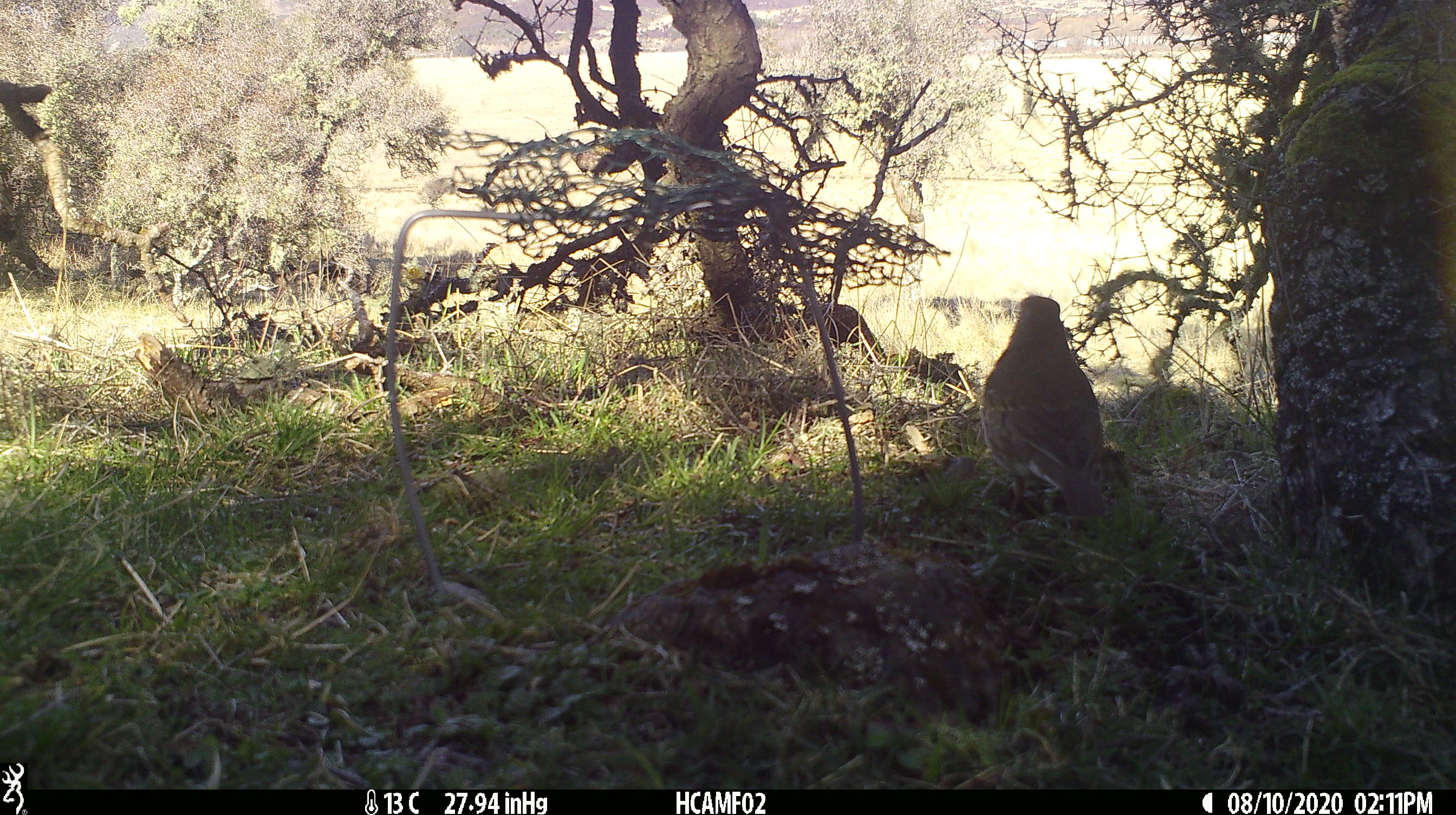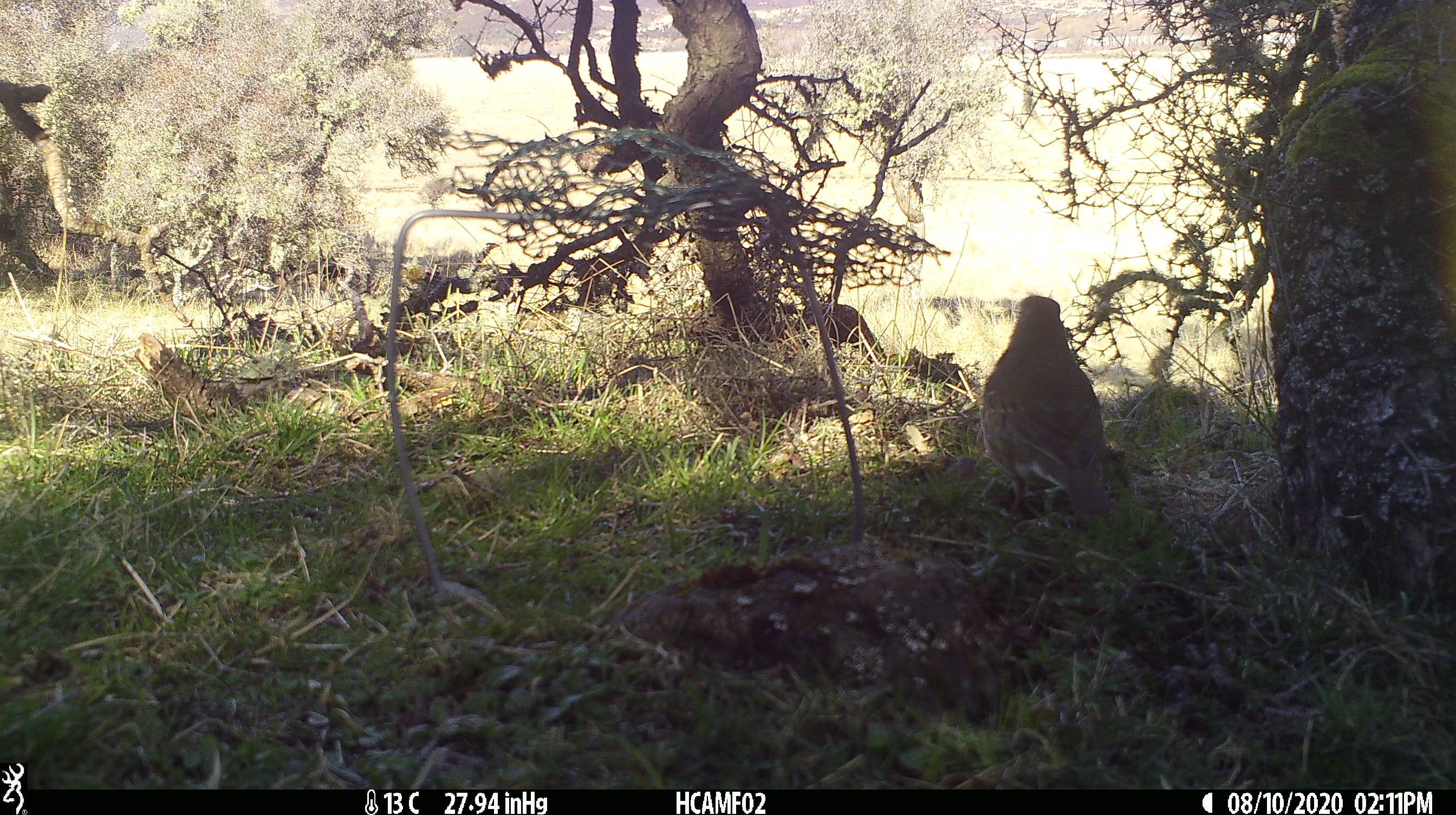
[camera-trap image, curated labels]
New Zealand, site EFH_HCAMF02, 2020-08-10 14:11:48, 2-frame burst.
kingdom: Animalia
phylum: Chordata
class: Aves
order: Passeriformes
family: Turdidae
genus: Turdus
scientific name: Turdus philomelos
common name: song thrush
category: thrush